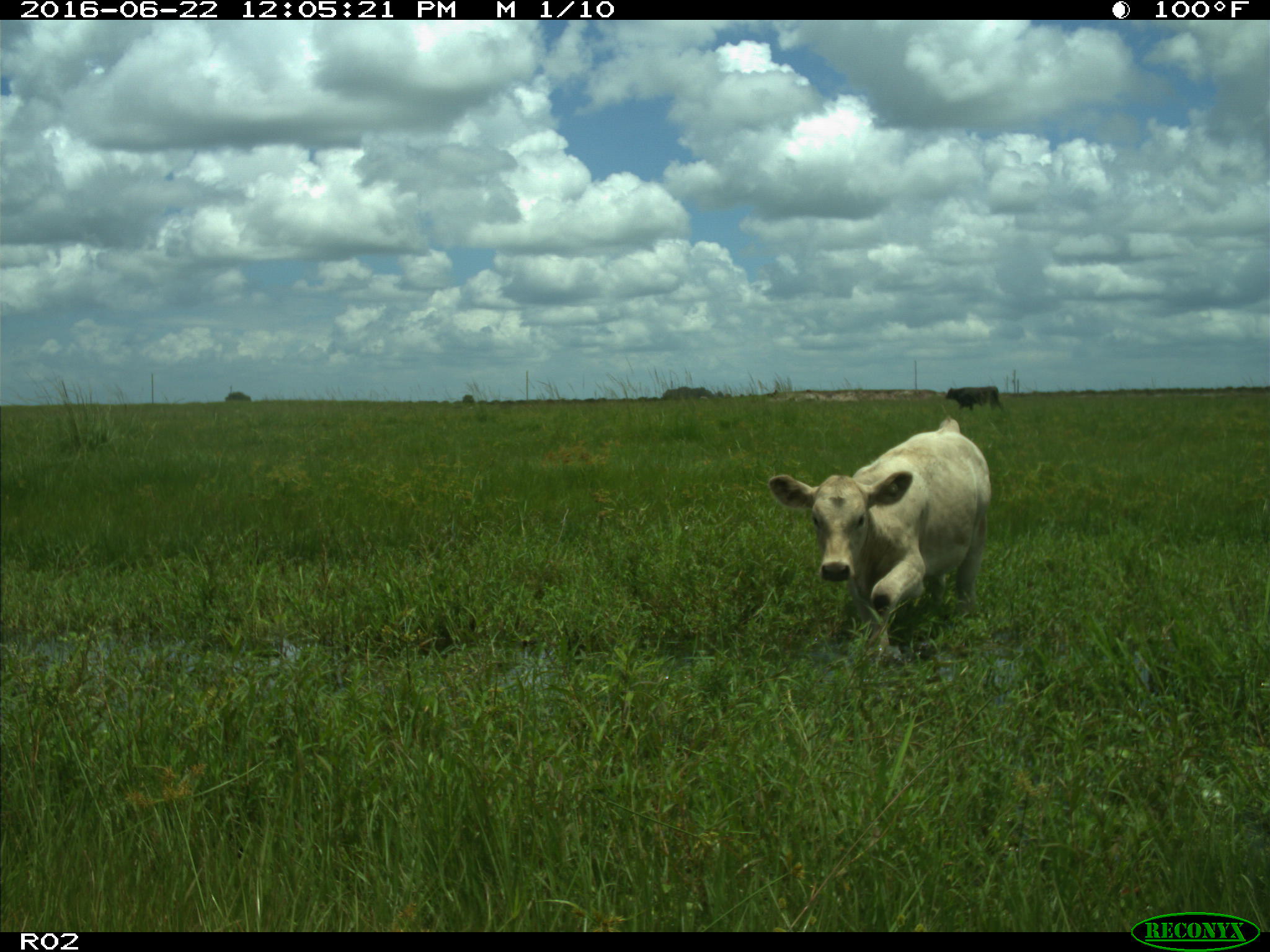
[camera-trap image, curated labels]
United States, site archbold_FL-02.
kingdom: Animalia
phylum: Chordata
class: Mammalia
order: Artiodactyla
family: Bovidae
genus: Bos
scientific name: Bos taurus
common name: domestic cow